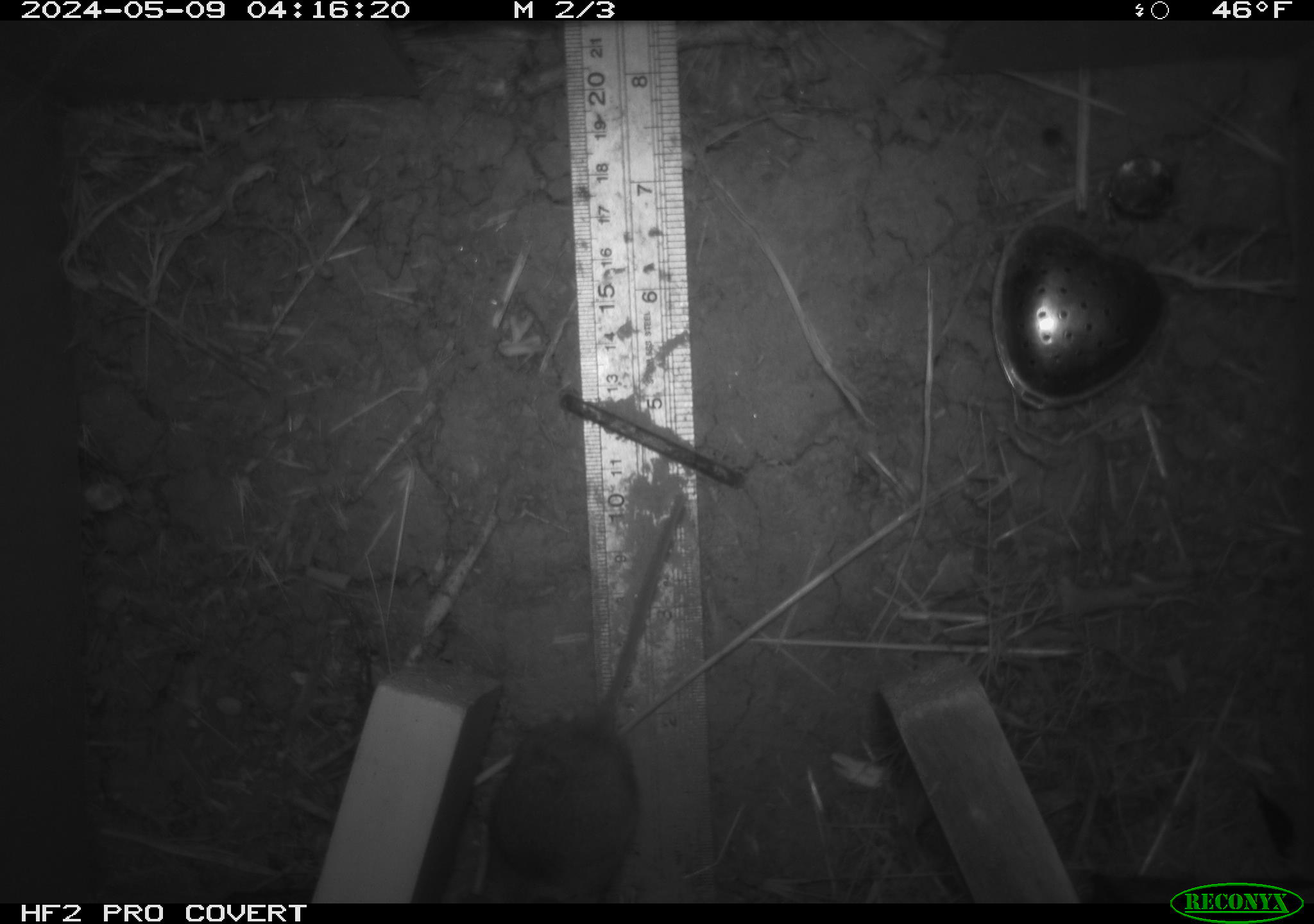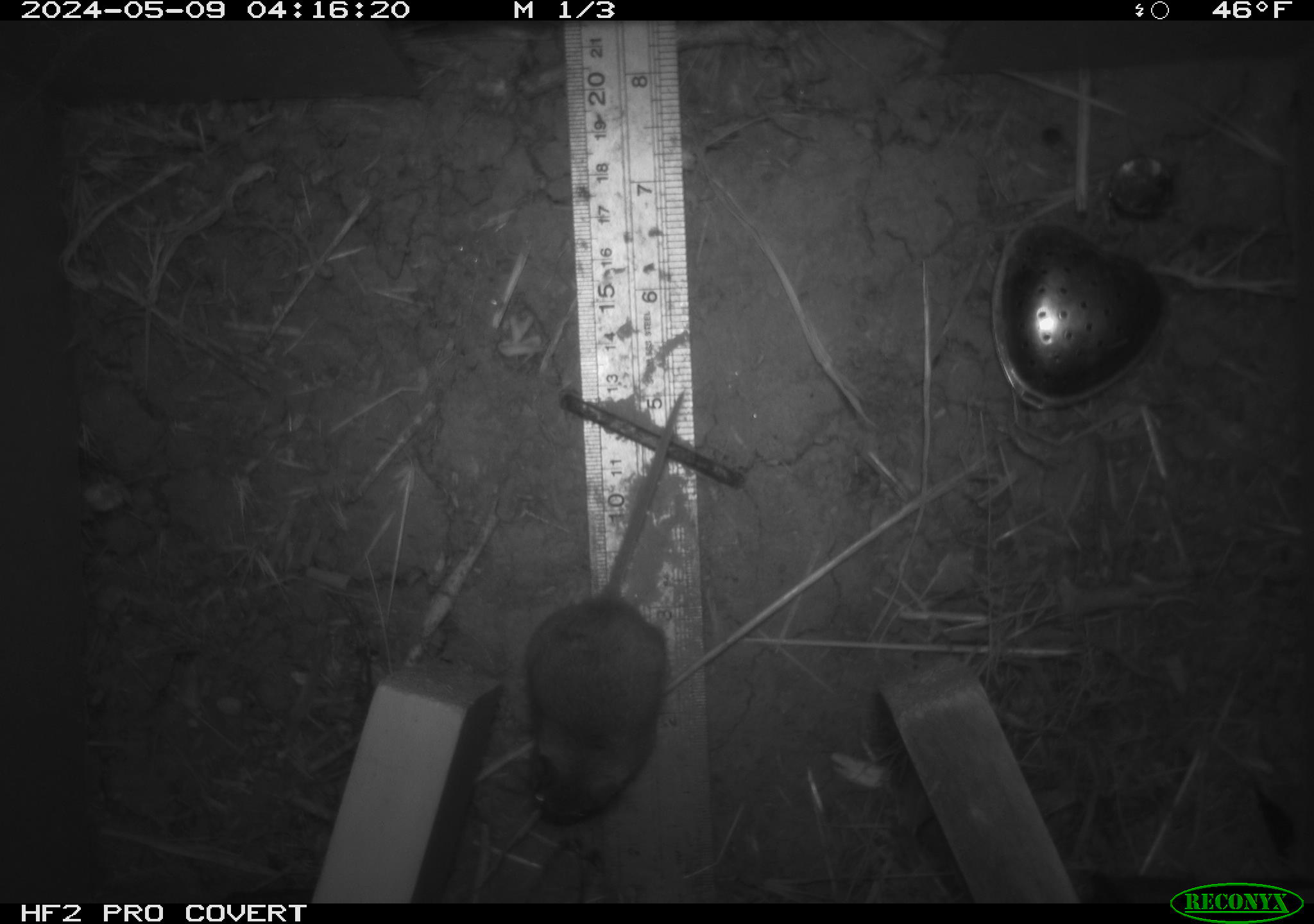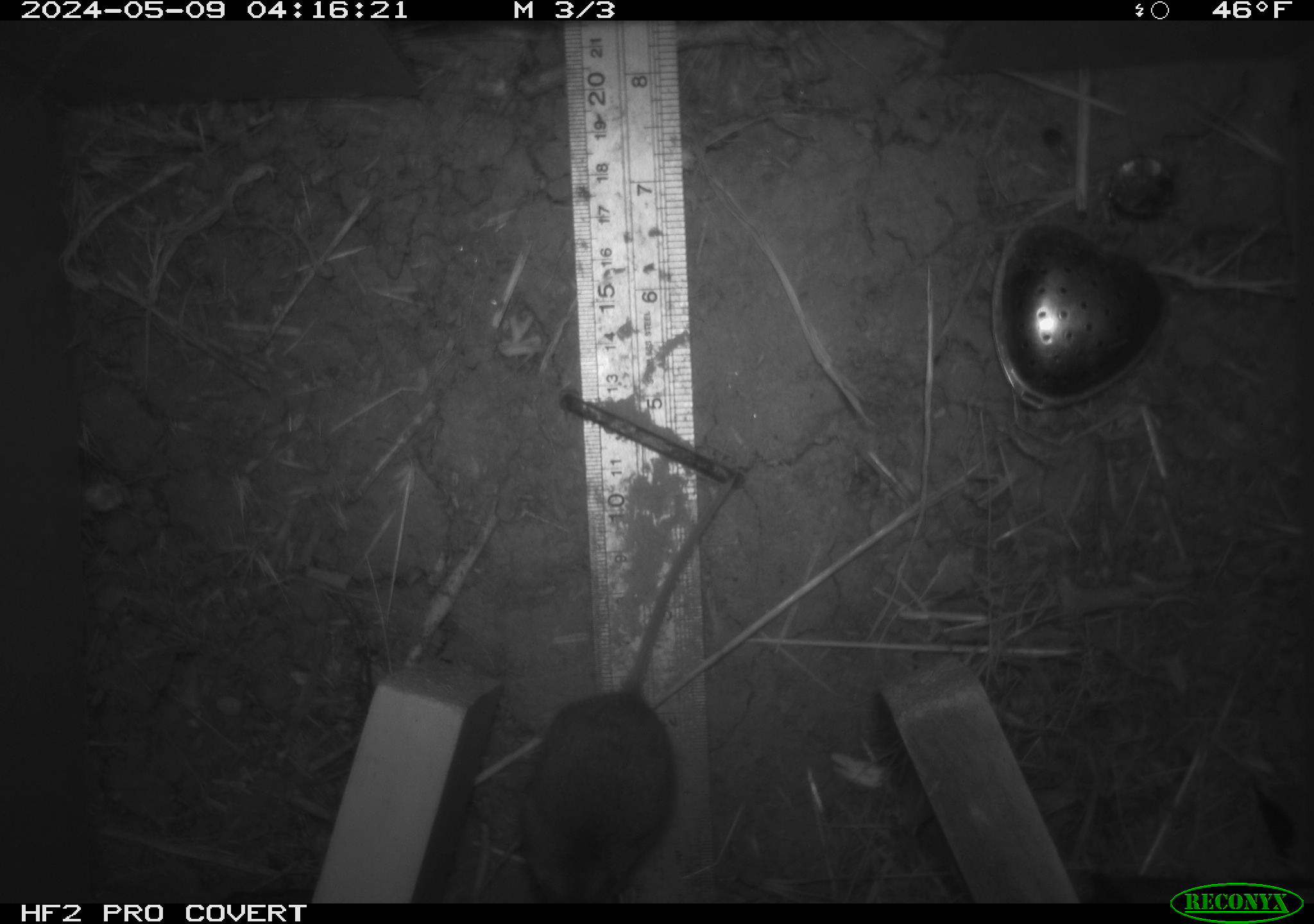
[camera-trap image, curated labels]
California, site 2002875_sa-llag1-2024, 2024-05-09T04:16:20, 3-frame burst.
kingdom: Animalia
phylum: Chordata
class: Mammalia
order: Rodentia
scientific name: Rodentia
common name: mouse species